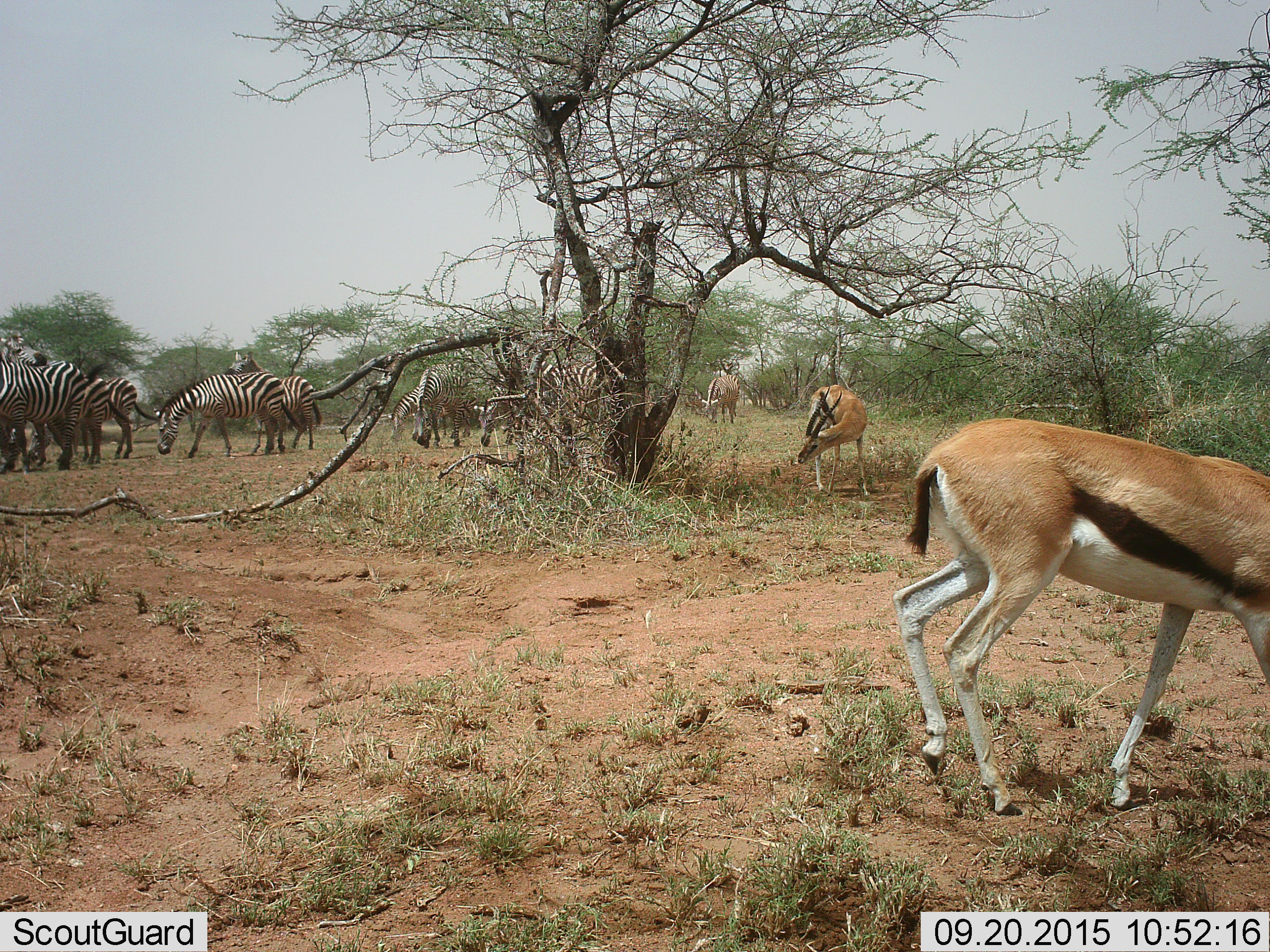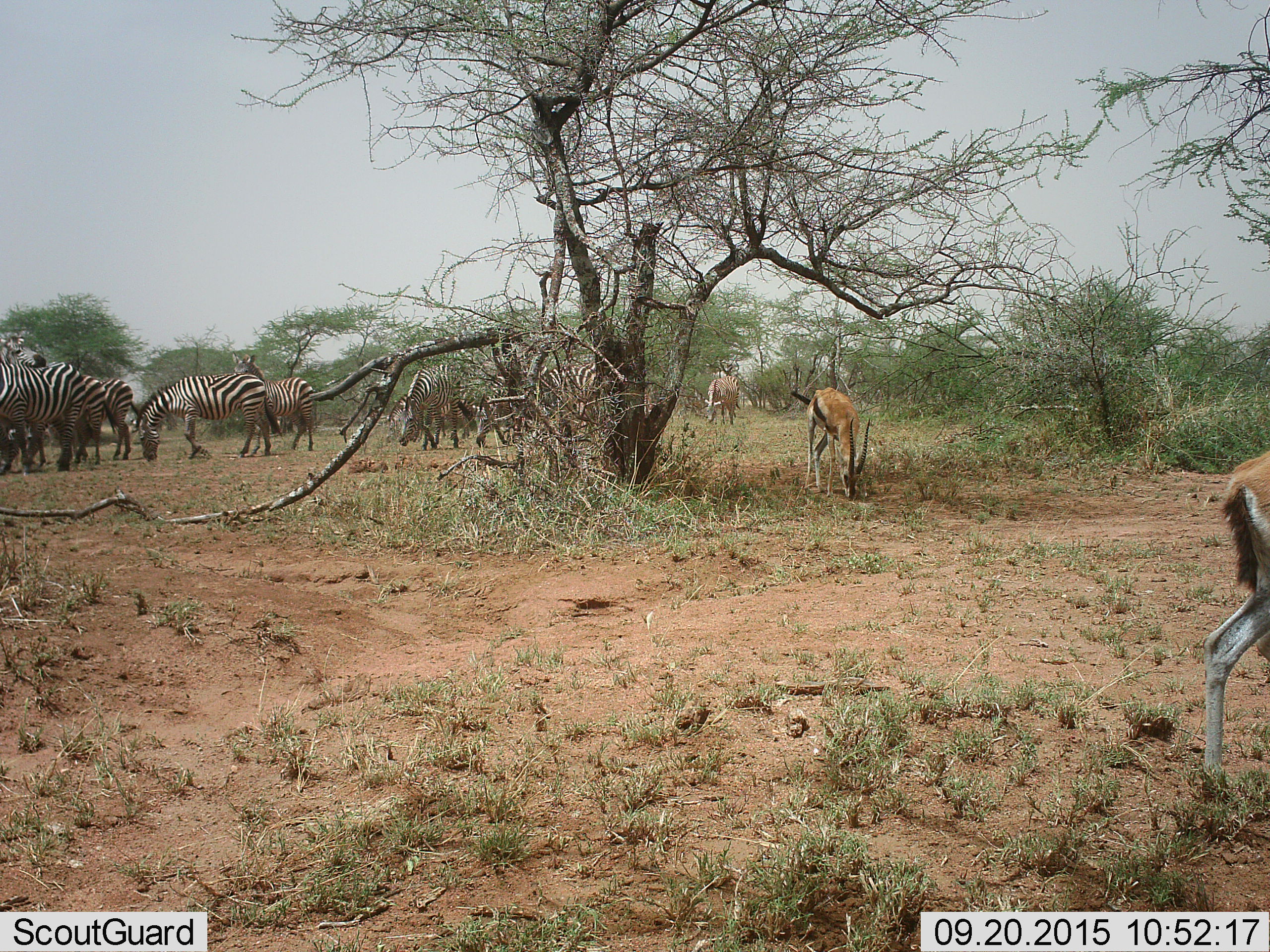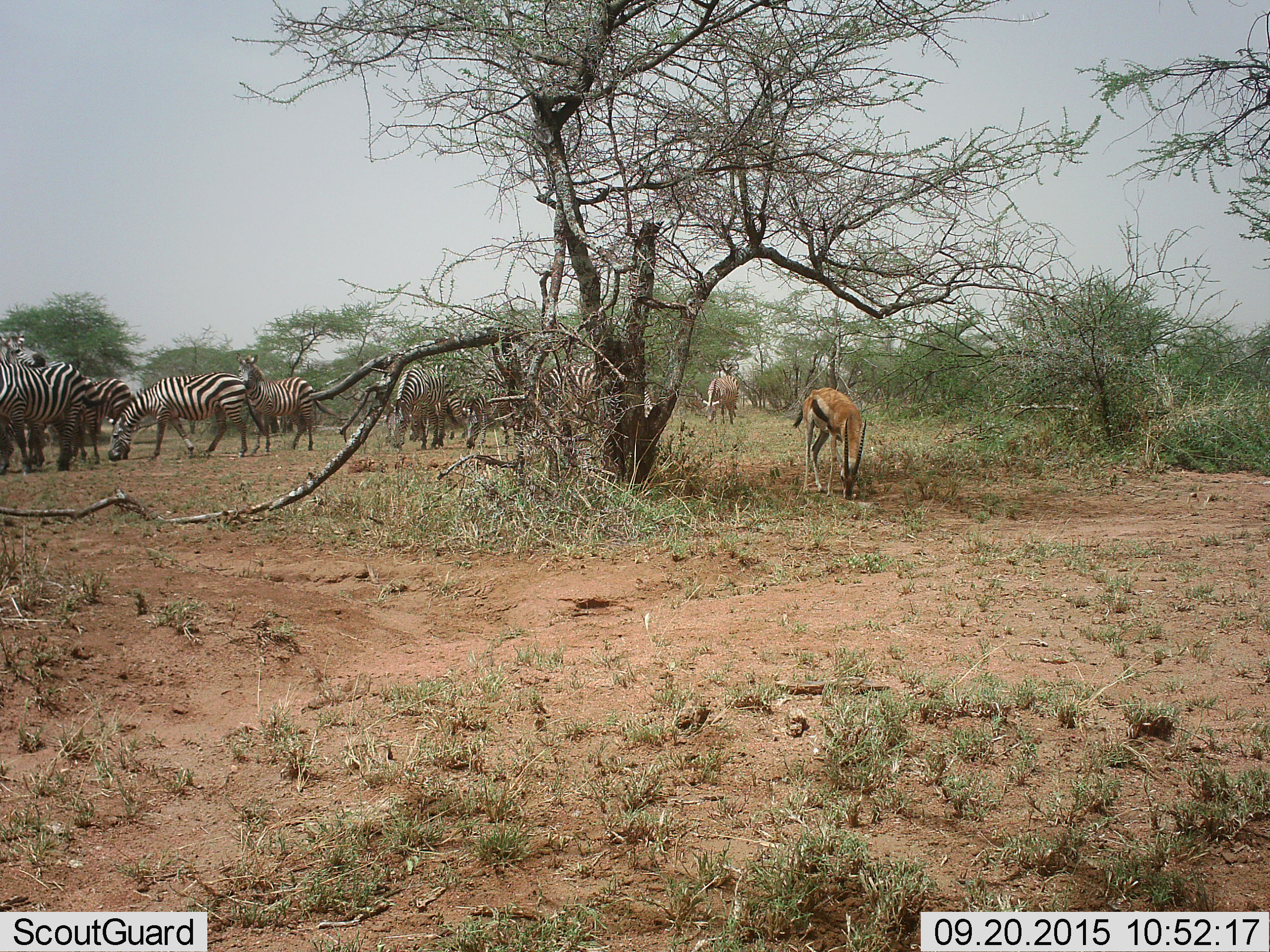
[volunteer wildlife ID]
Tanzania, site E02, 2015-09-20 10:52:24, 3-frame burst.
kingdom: Animalia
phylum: Chordata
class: Mammalia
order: Artiodactyla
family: Bovidae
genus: Eudorcas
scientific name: Eudorcas thomsonii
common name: thomson's gazelle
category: gazellethomsons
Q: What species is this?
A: Gazellethomsons (thomson's gazelle) (Eudorcas thomsonii).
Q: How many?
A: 2.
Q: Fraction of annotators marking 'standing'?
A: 61%.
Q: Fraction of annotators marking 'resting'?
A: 0%.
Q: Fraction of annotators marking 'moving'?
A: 67%.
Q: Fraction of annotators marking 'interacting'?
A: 0%.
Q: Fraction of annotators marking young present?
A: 0%.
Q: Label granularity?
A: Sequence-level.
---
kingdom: Animalia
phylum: Chordata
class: Mammalia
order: Perissodactyla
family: Equidae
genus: Equus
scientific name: Equus quagga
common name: plains zebra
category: zebra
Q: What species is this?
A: Zebra (plains zebra) (Equus quagga).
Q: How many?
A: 11-50.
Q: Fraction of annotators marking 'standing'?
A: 70%.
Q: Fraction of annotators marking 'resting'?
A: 0%.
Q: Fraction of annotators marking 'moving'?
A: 35%.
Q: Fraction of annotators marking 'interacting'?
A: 25%.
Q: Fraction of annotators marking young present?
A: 15%.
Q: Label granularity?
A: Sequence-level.